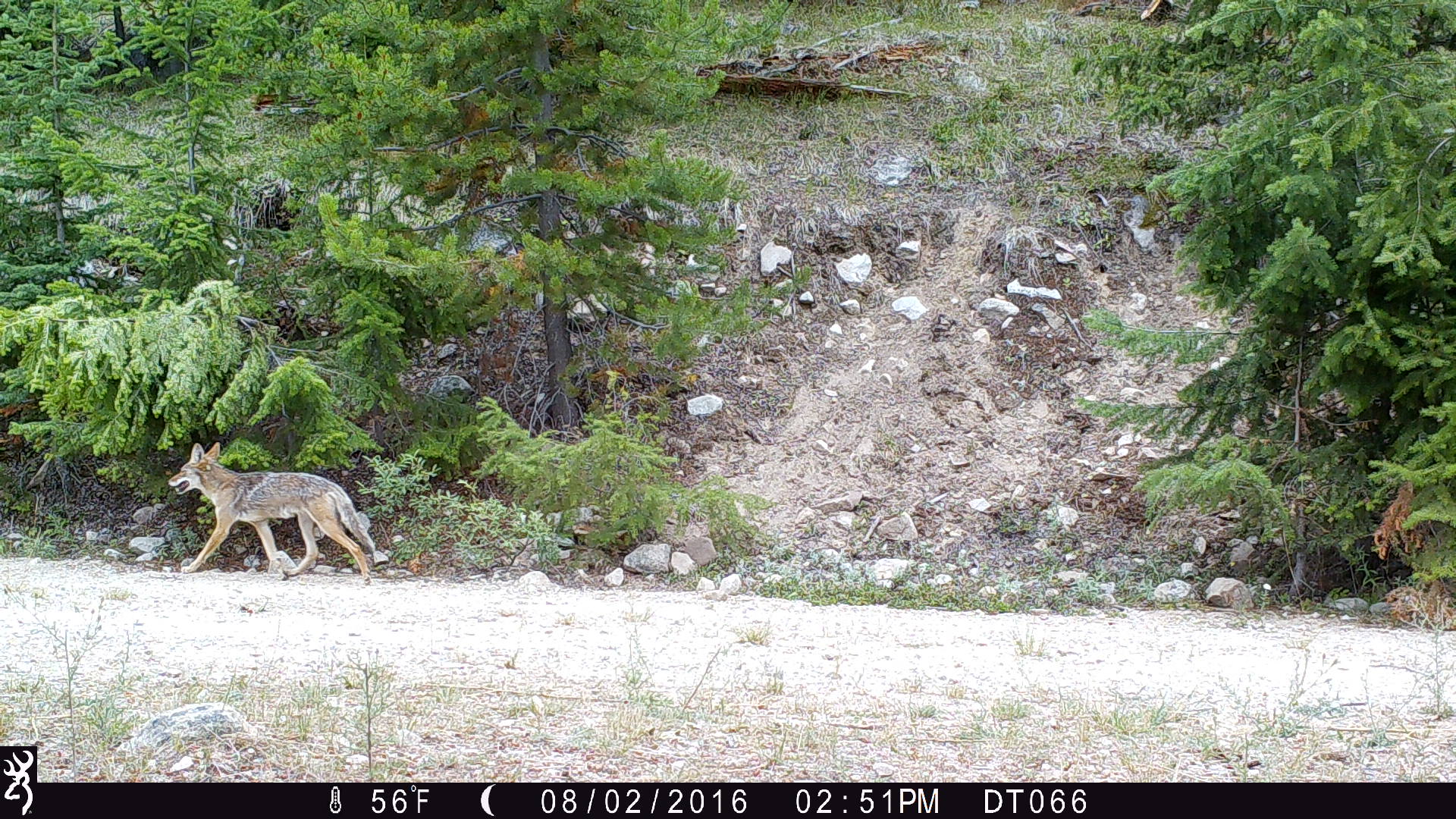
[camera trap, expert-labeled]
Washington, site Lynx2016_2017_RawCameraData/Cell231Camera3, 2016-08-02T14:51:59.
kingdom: Animalia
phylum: Chordata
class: Mammalia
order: Carnivora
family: Canidae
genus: Canis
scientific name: Canis latrans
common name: coyote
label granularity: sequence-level